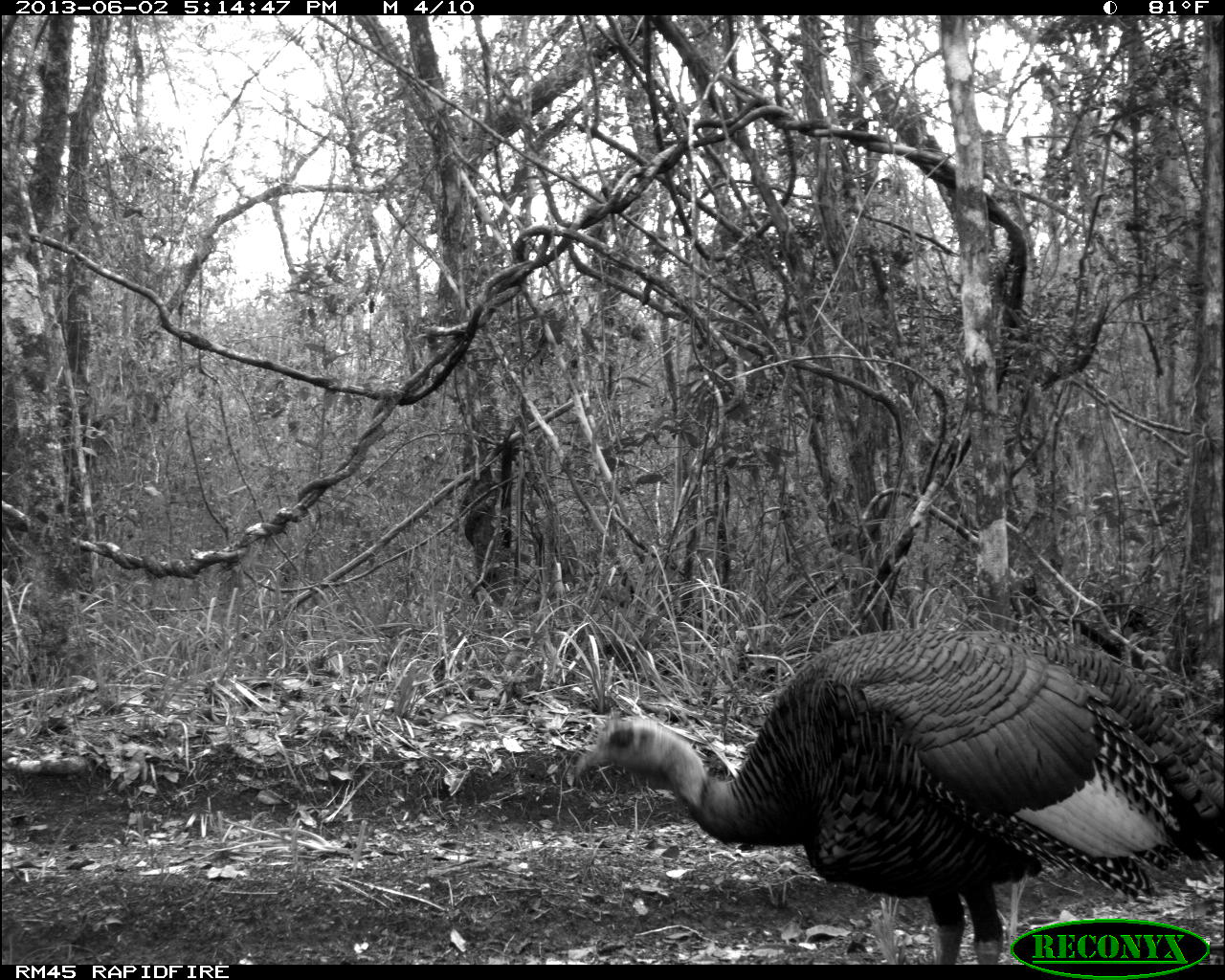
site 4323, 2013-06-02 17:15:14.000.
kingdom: Animalia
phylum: Chordata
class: Aves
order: Galliformes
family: Phasianidae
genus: Meleagris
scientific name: Meleagris ocellata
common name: ocellated turkey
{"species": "Meleagris ocellata (ocellated turkey)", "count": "1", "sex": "male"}